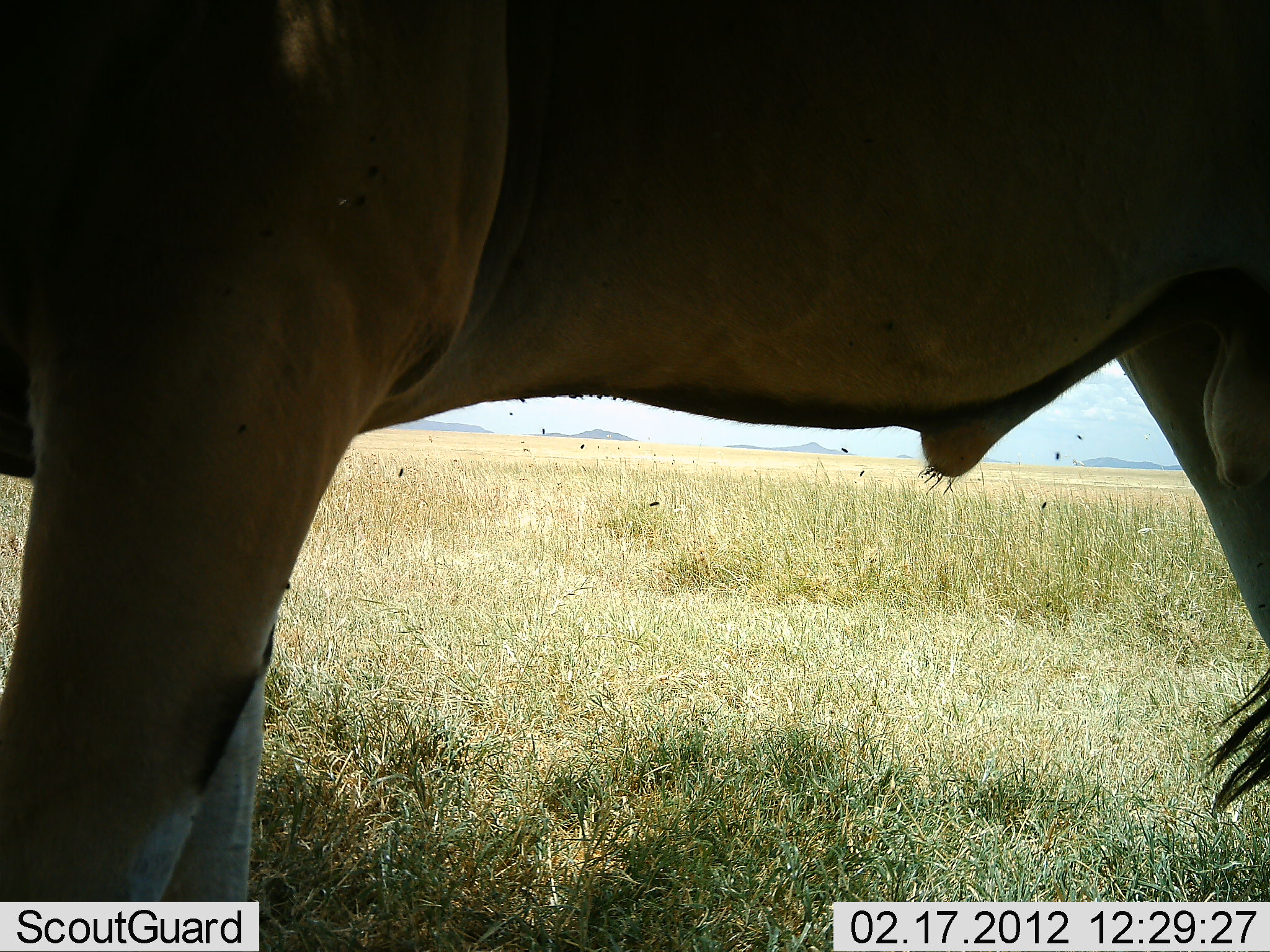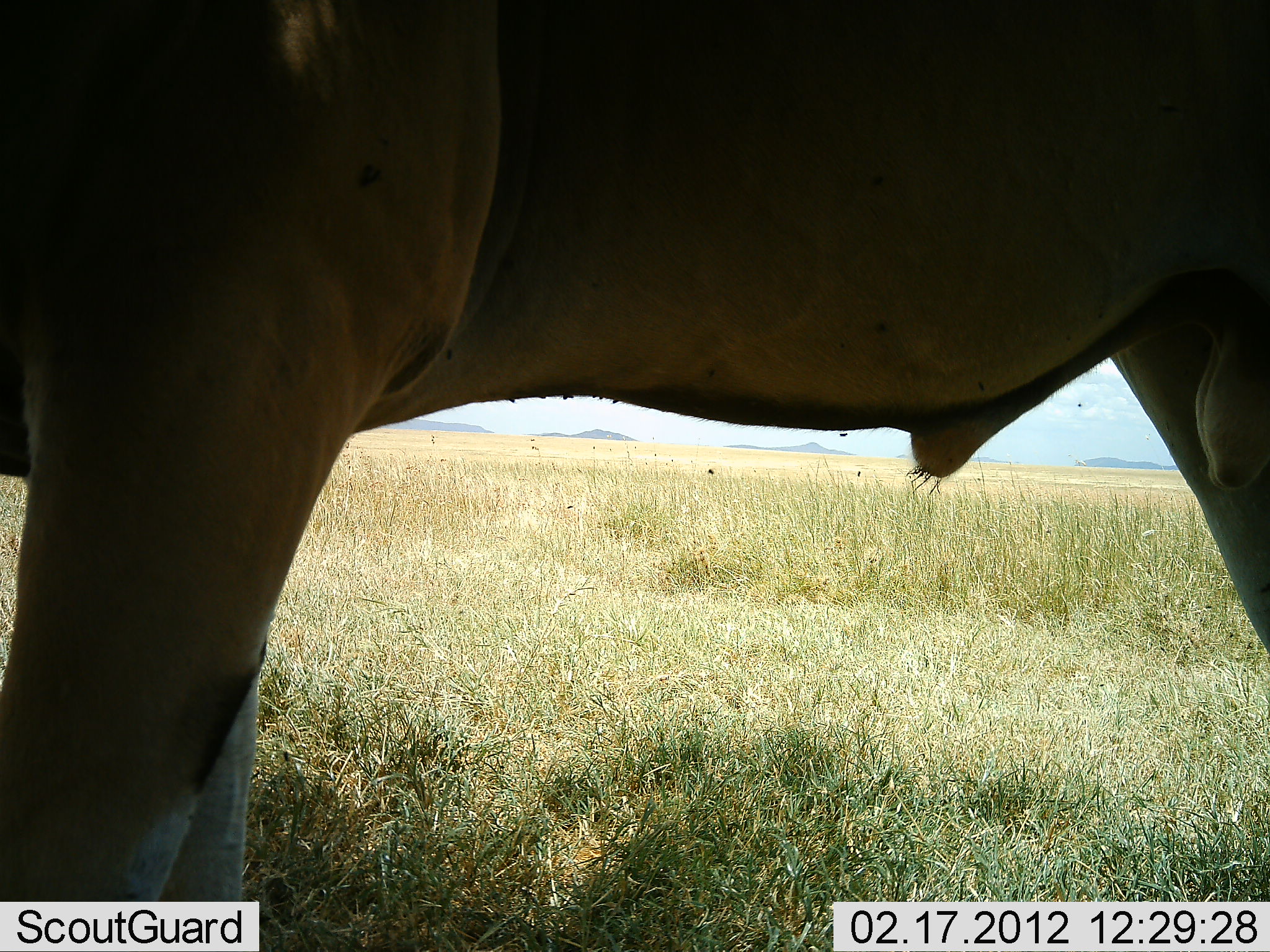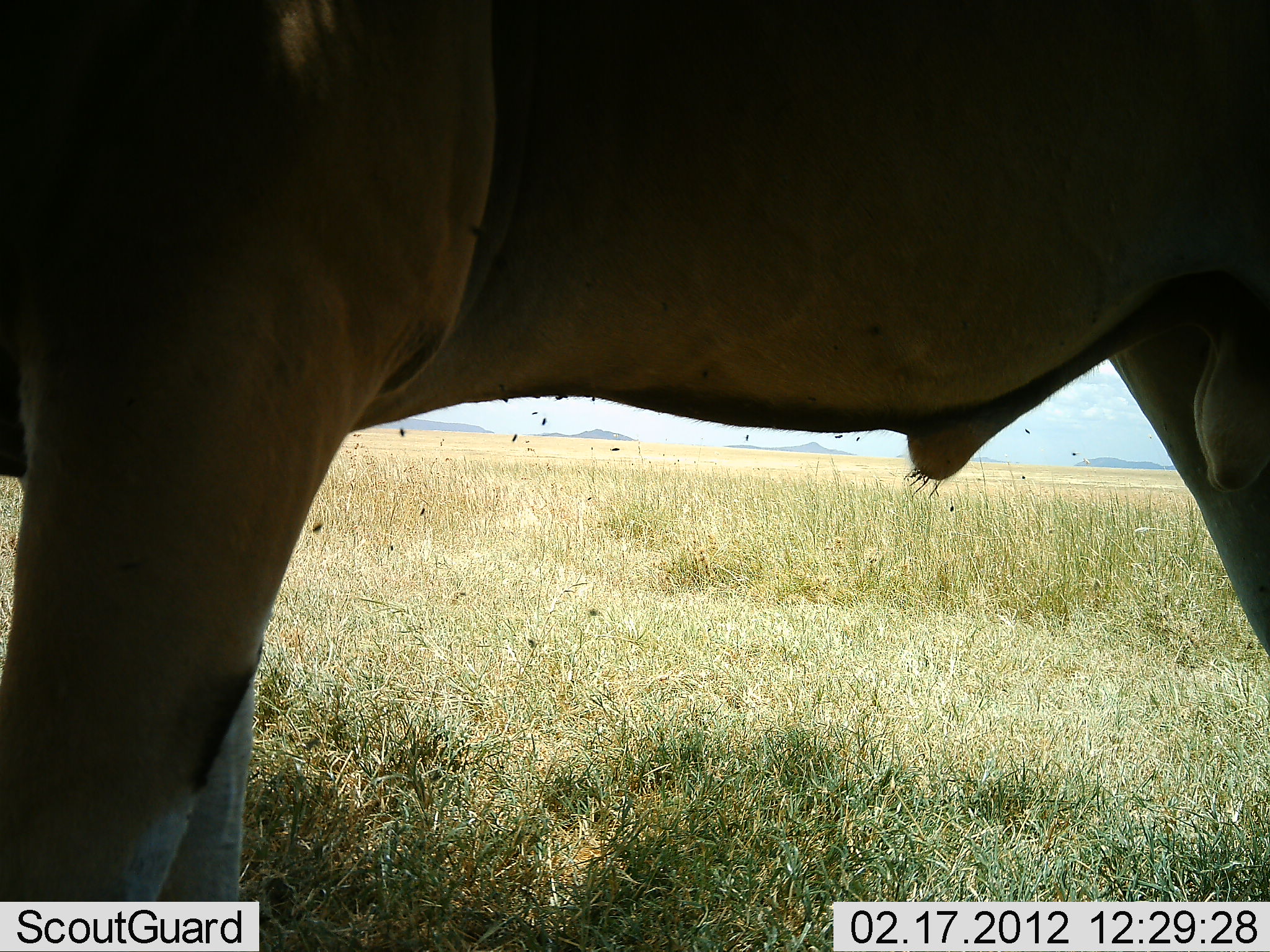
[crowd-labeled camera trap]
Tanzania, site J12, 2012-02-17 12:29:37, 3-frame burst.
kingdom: Animalia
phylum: Chordata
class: Mammalia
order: Artiodactyla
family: Bovidae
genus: Tragelaphus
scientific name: Tragelaphus oryx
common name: eland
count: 1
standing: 100%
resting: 0%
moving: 0%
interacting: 0%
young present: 0%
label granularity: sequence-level